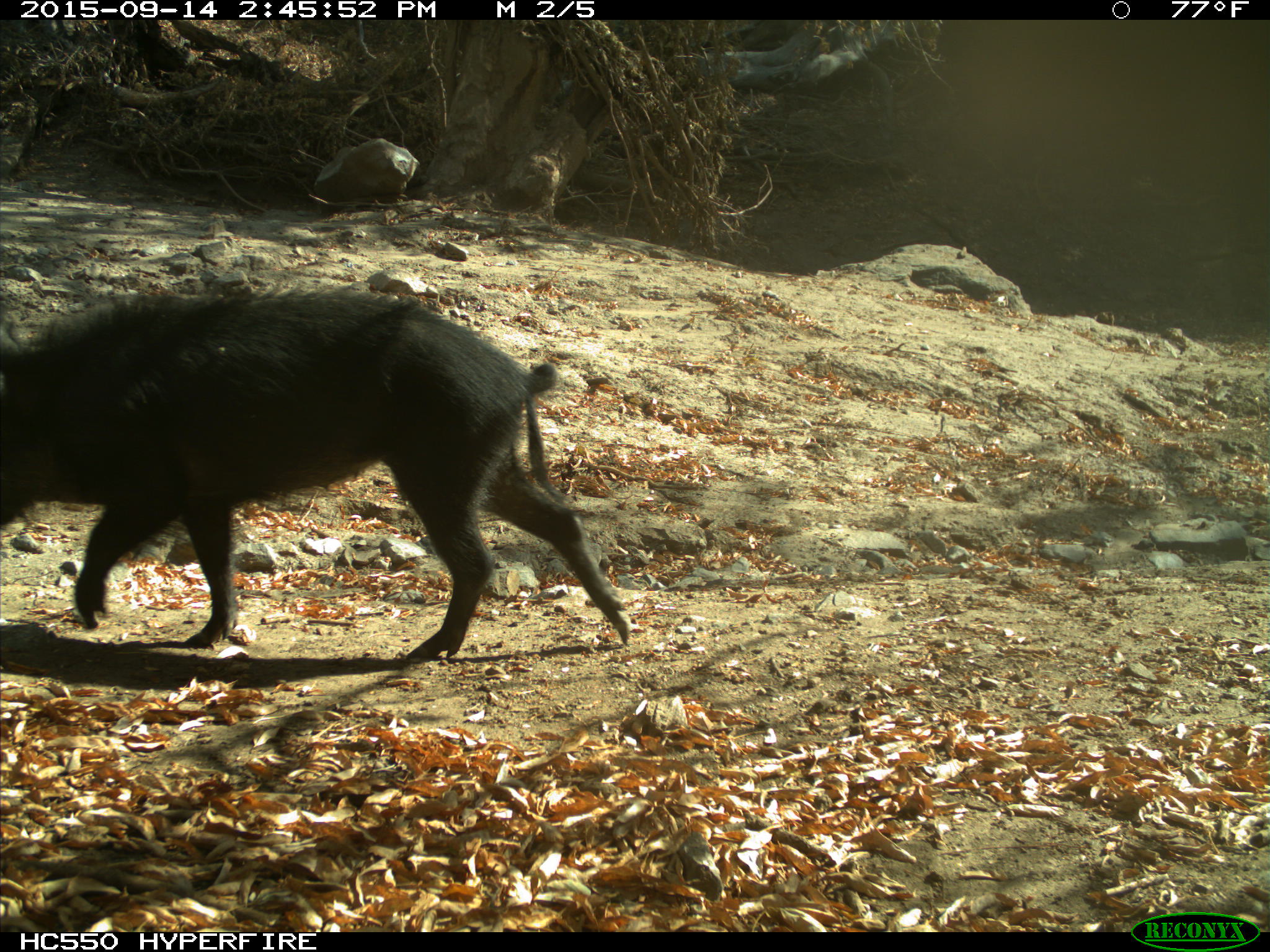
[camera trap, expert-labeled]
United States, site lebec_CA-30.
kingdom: Animalia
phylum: Chordata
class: Mammalia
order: Artiodactyla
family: Suidae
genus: Sus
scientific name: Sus scrofa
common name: wild boar